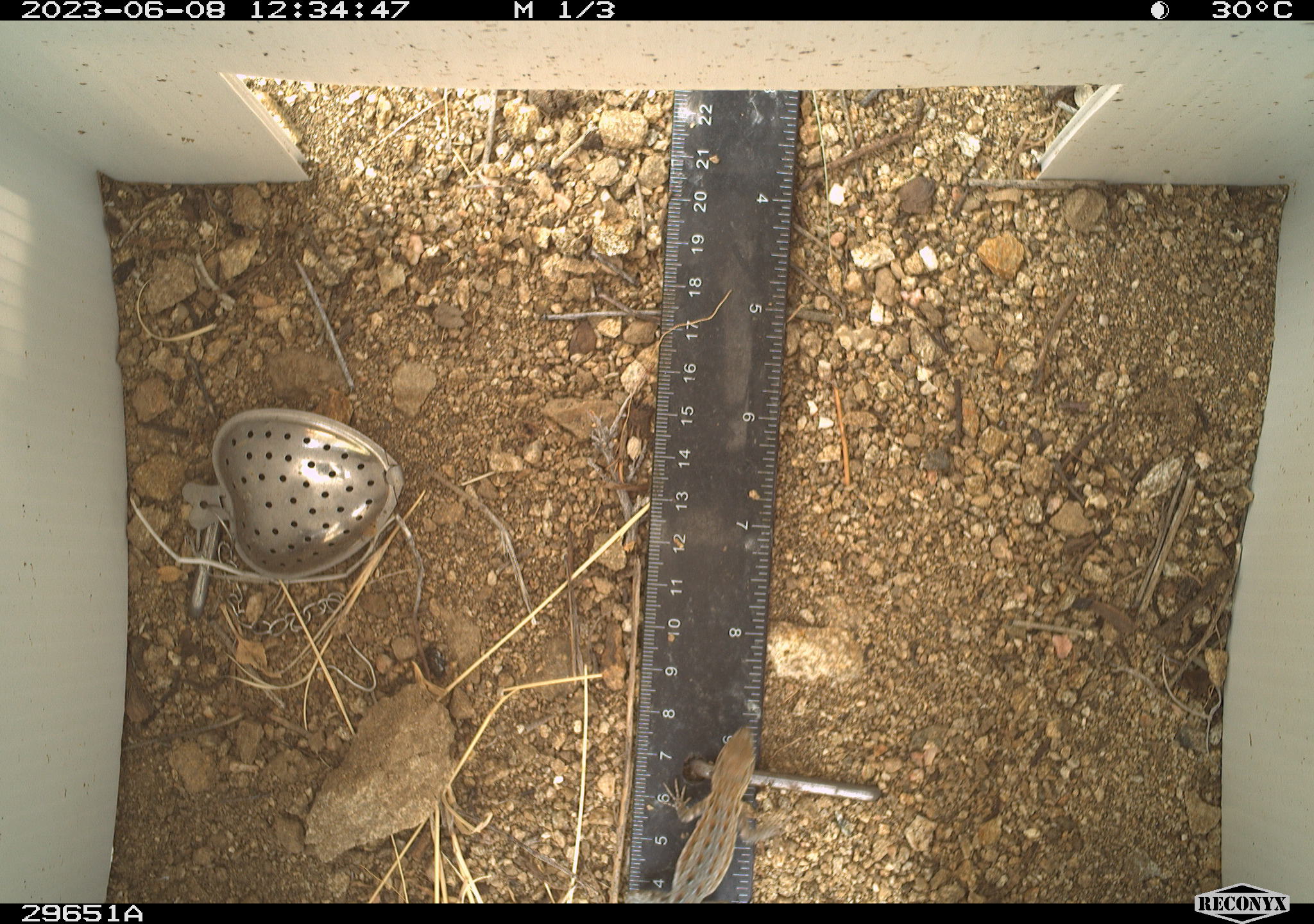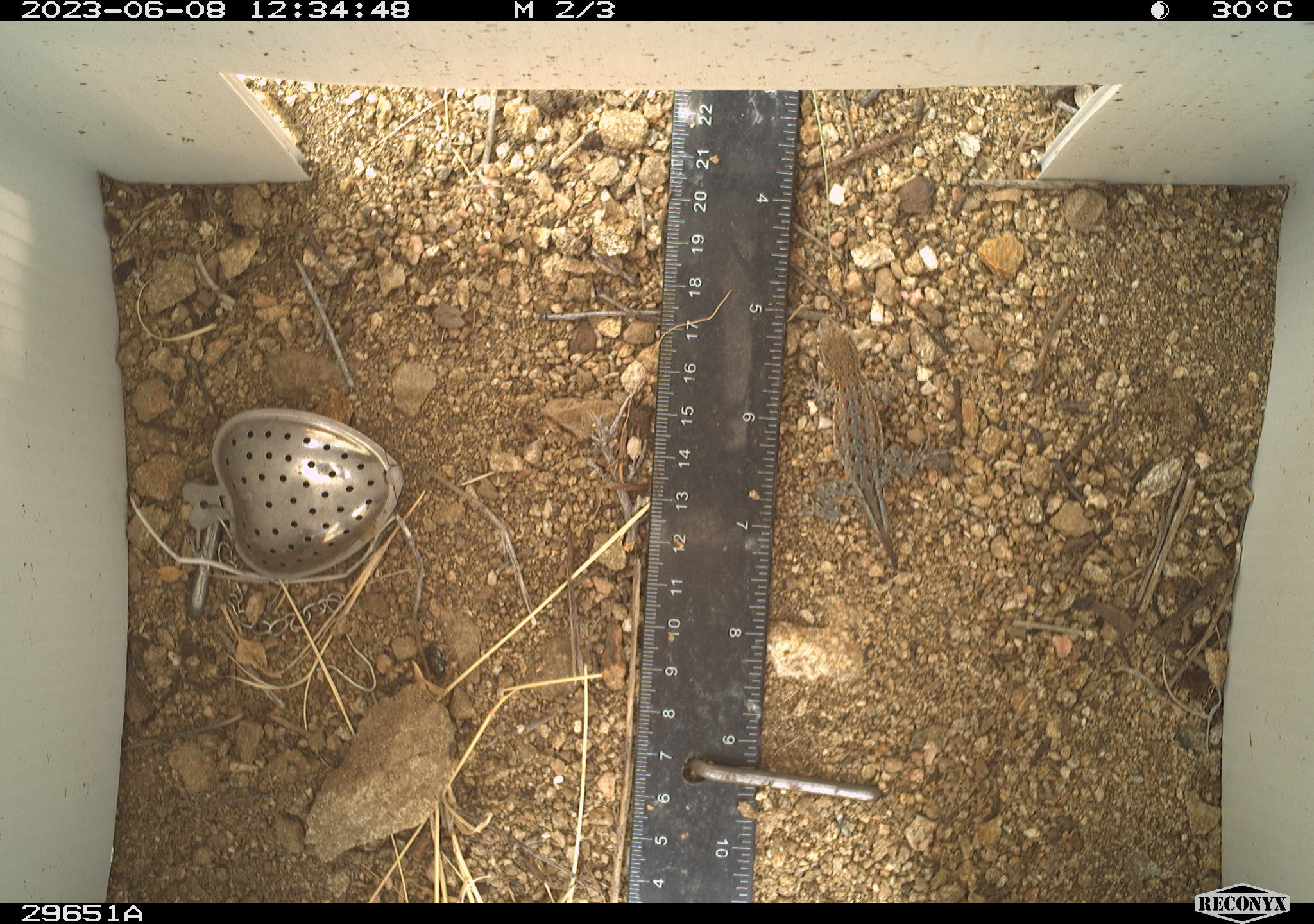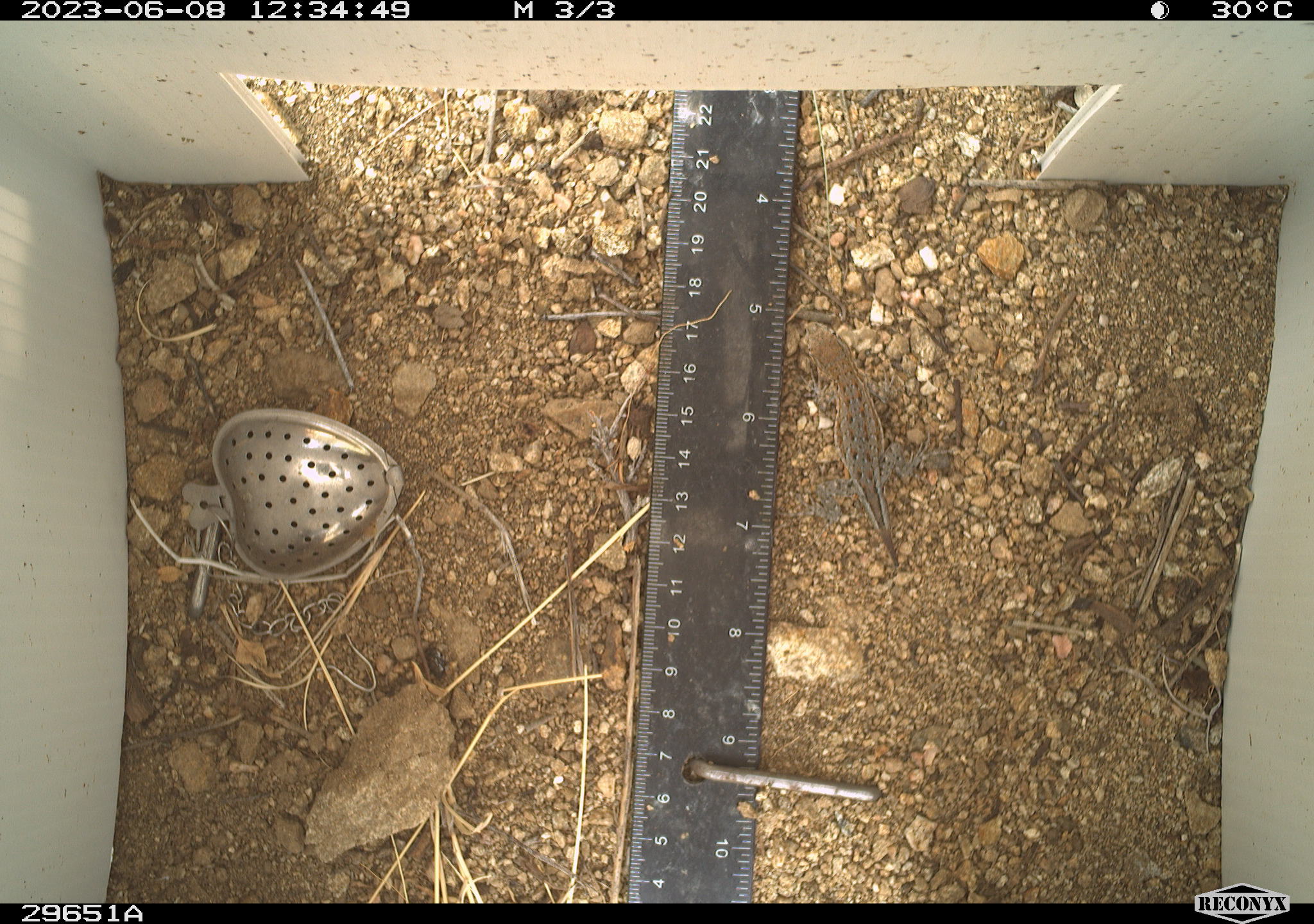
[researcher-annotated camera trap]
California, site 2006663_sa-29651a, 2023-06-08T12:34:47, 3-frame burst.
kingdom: Animalia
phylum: Chordata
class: Reptilia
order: Squamata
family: Phrynosomatidae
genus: Uta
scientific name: Uta stansburiana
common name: common side-blotched lizard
Common side-blotched lizard (Uta stansburiana).